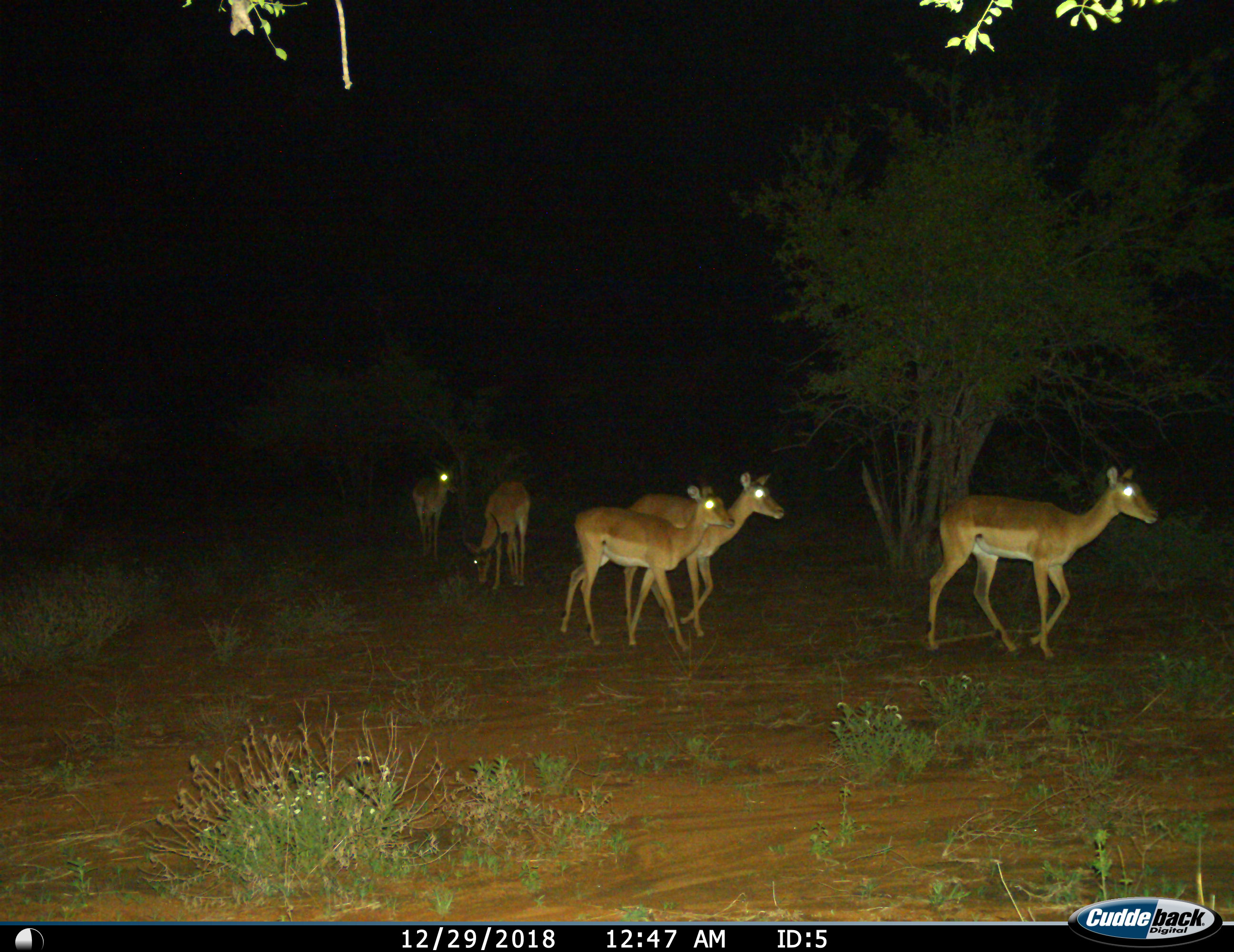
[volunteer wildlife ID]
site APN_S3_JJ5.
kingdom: Animalia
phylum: Chordata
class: Mammalia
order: Artiodactyla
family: Bovidae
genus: Aepyceros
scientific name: Aepyceros melampus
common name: impala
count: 5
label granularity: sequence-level